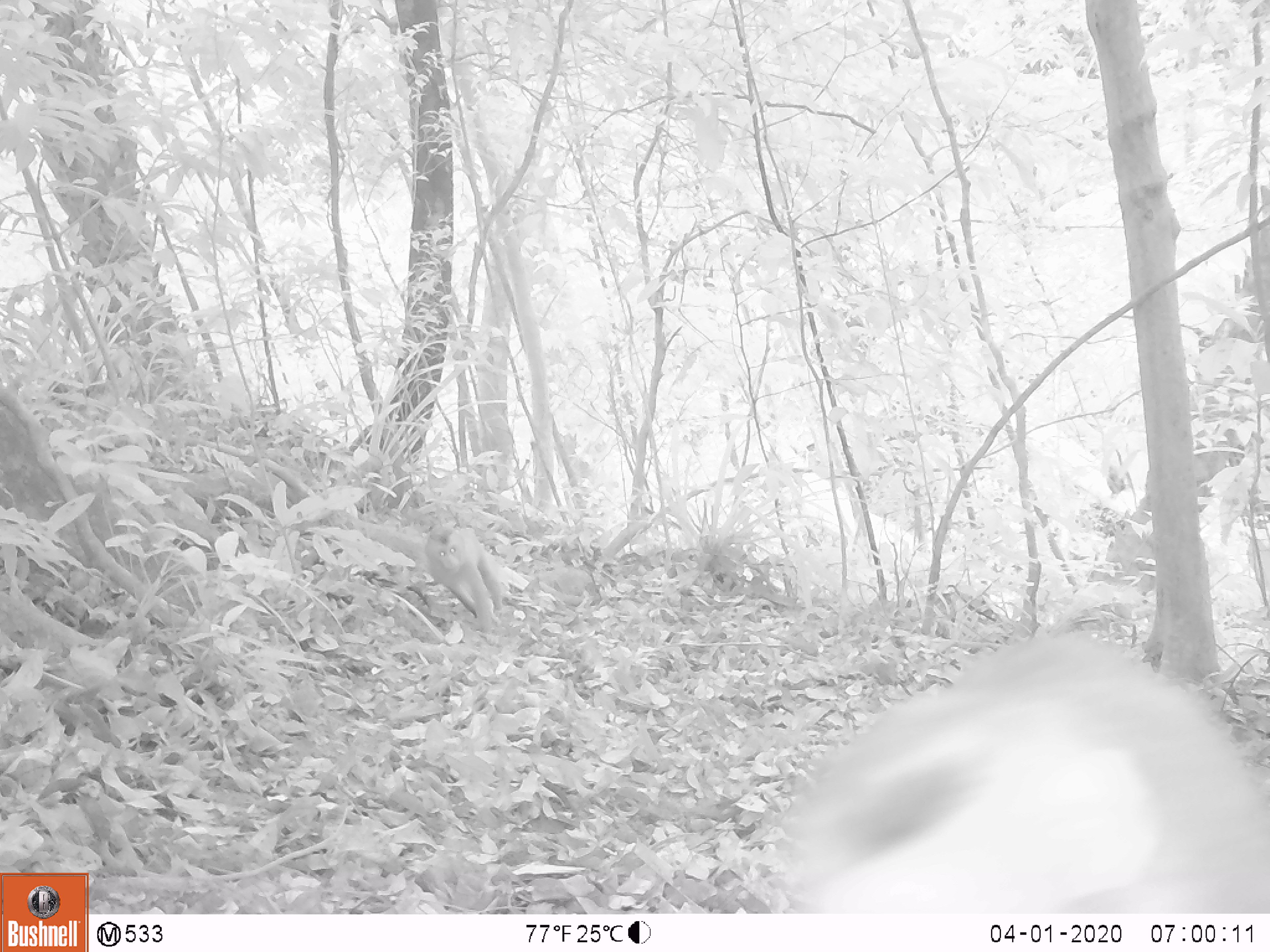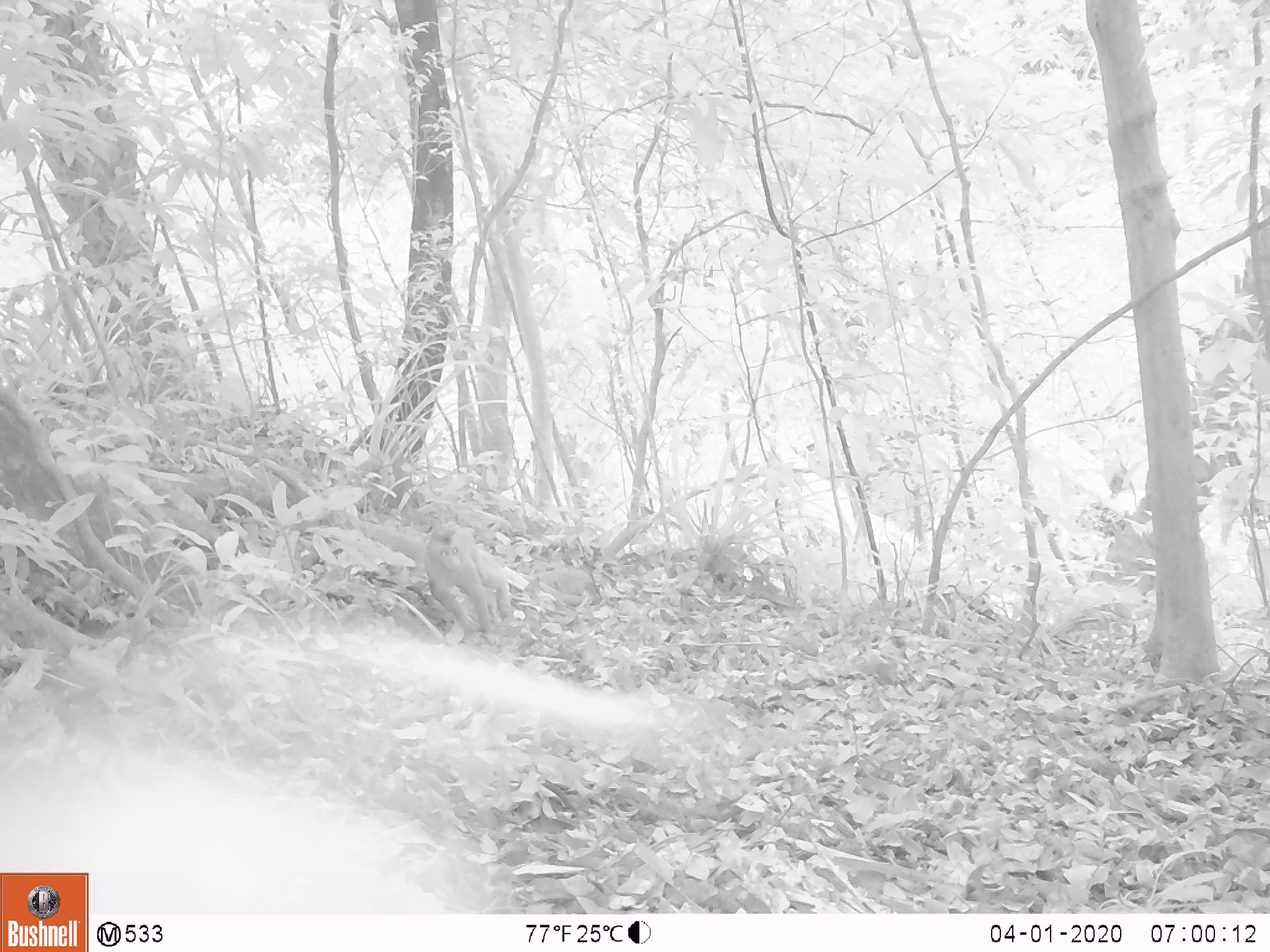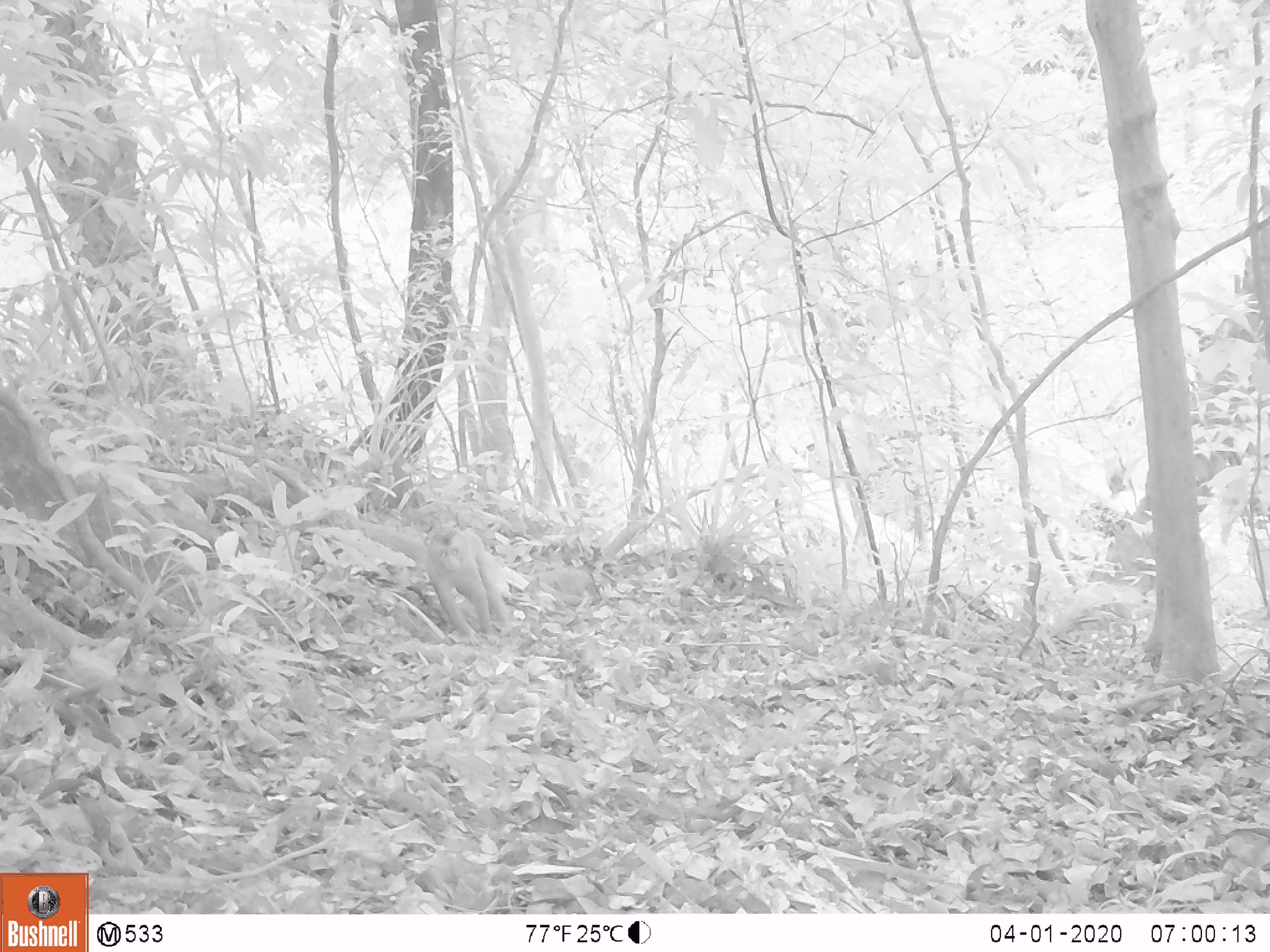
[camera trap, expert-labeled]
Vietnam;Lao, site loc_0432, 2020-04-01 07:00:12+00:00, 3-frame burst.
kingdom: Animalia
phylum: Chordata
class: Mammalia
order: Primates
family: Cercopithecidae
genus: Macaca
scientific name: Macaca nemestrina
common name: pig-tailed macaque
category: pig tailed macaque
Pig tailed macaque (pig-tailed macaque) (Macaca nemestrina). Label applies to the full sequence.